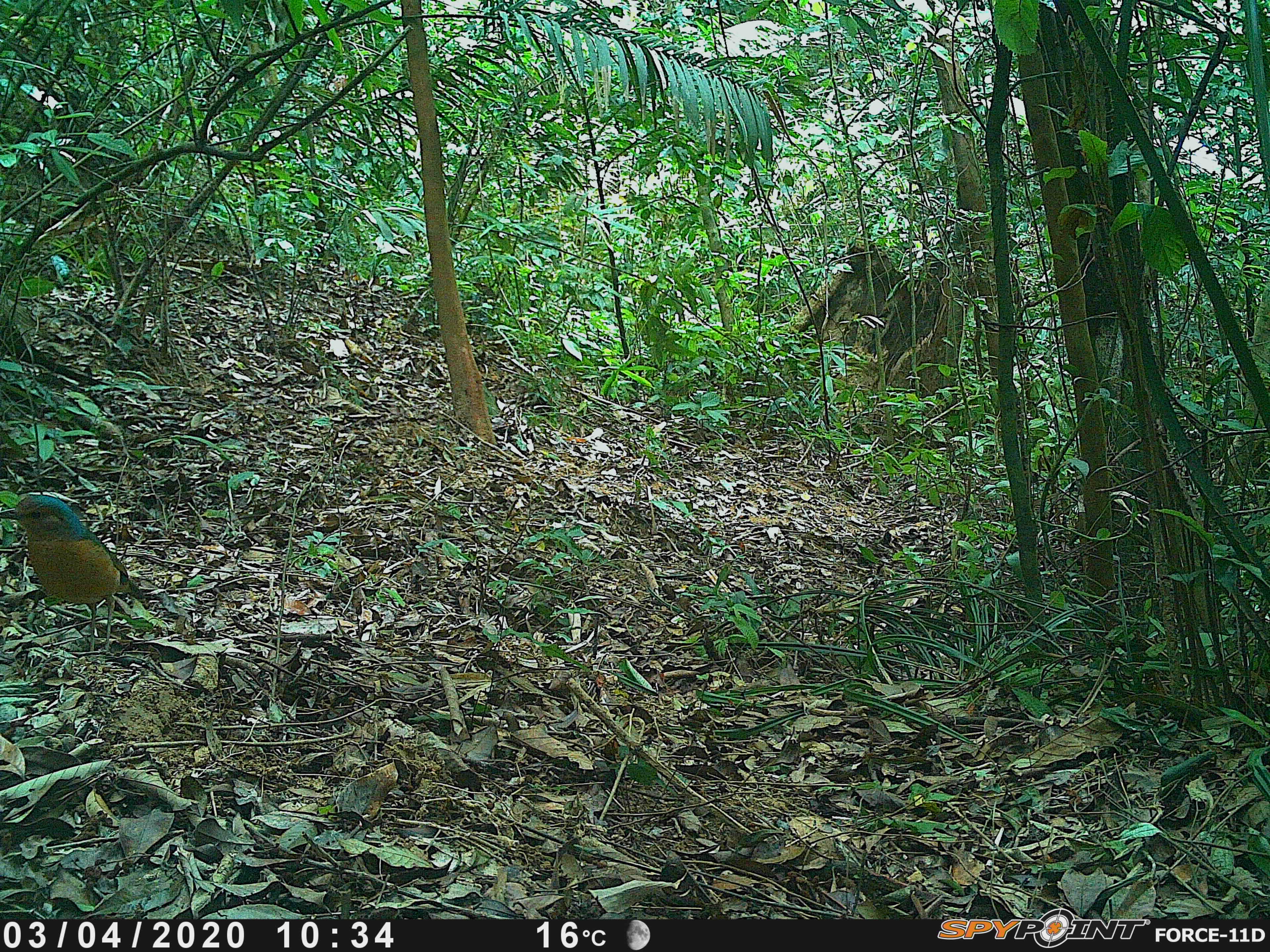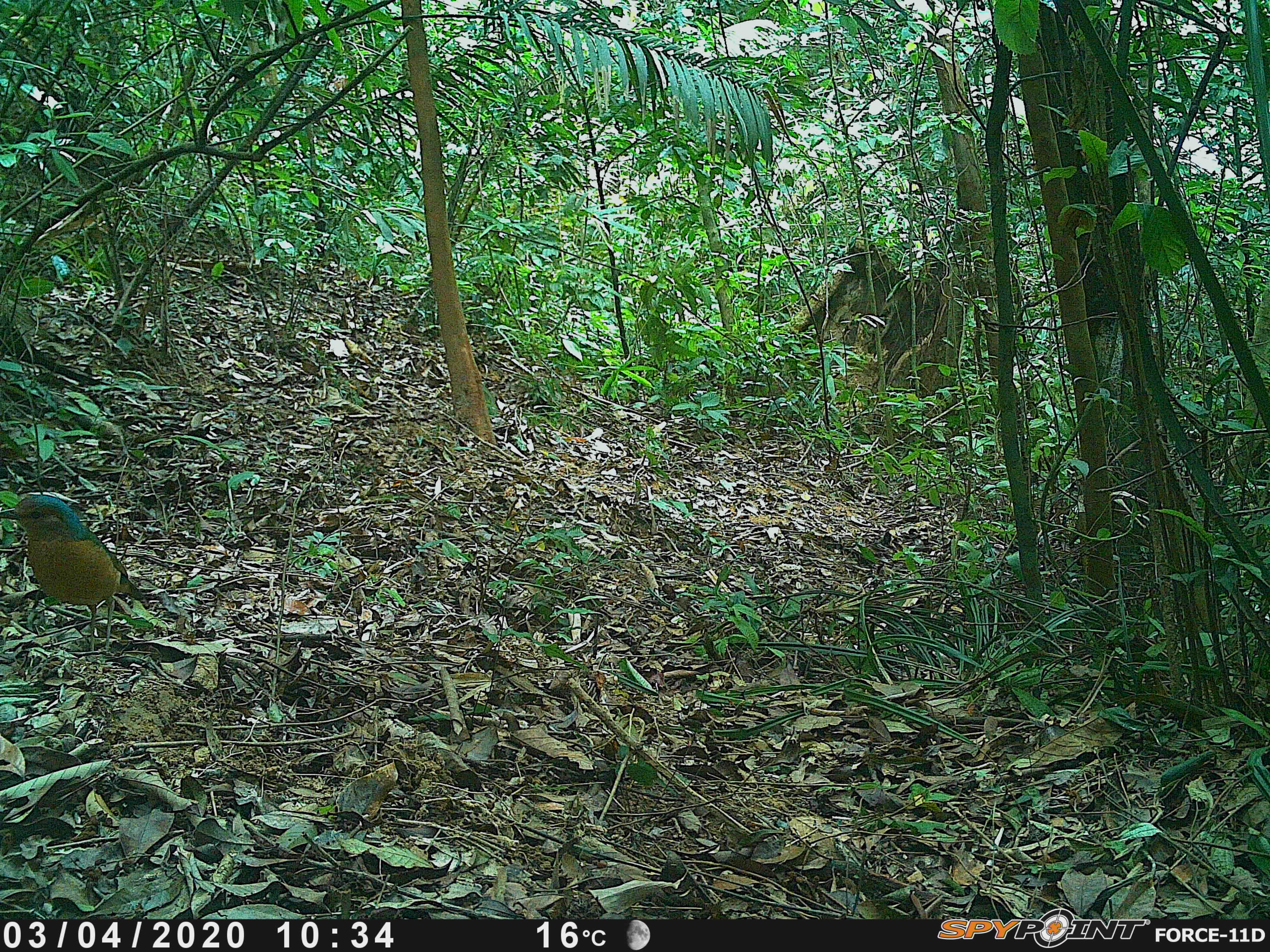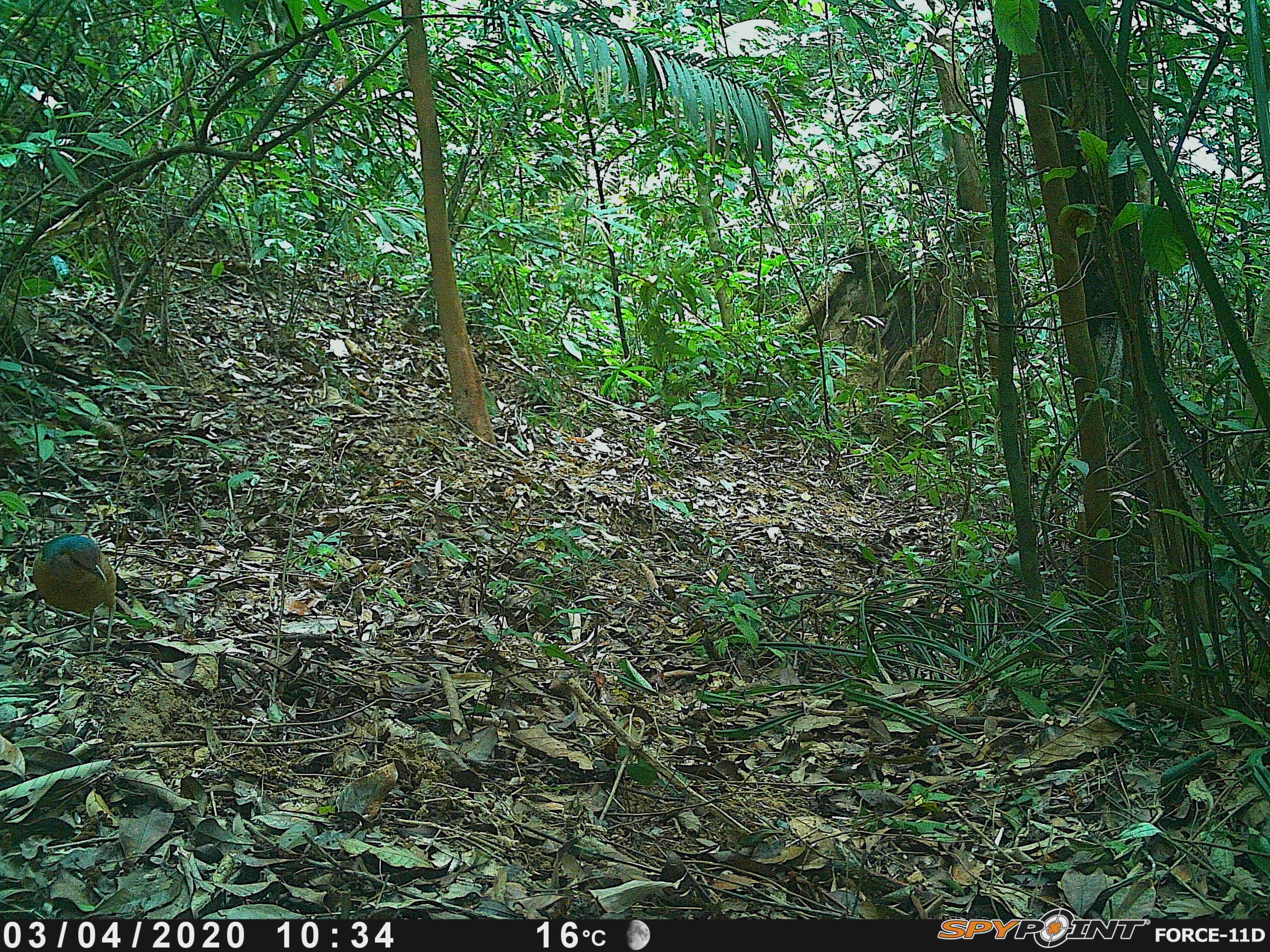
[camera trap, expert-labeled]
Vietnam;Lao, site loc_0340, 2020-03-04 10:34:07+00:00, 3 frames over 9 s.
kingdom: Animalia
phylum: Chordata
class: Aves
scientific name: Aves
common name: bird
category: unidentified bird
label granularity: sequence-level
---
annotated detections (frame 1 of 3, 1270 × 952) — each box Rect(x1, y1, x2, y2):
unidentified bird: Rect(0, 494, 145, 652)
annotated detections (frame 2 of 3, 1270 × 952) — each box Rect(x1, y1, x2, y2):
unidentified bird: Rect(0, 494, 150, 651)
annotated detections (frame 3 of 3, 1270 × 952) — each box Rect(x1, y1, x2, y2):
unidentified bird: Rect(31, 533, 129, 652)